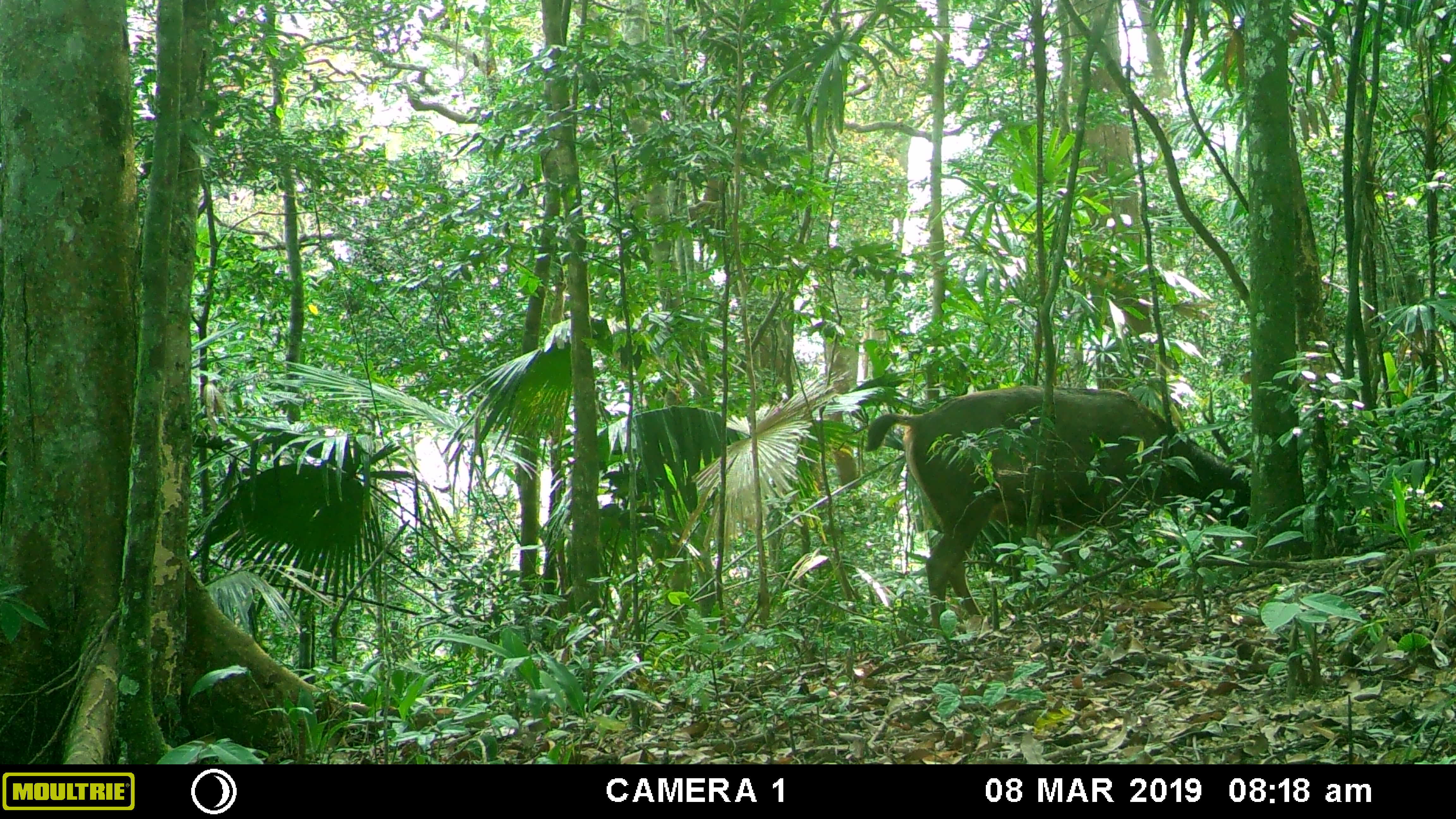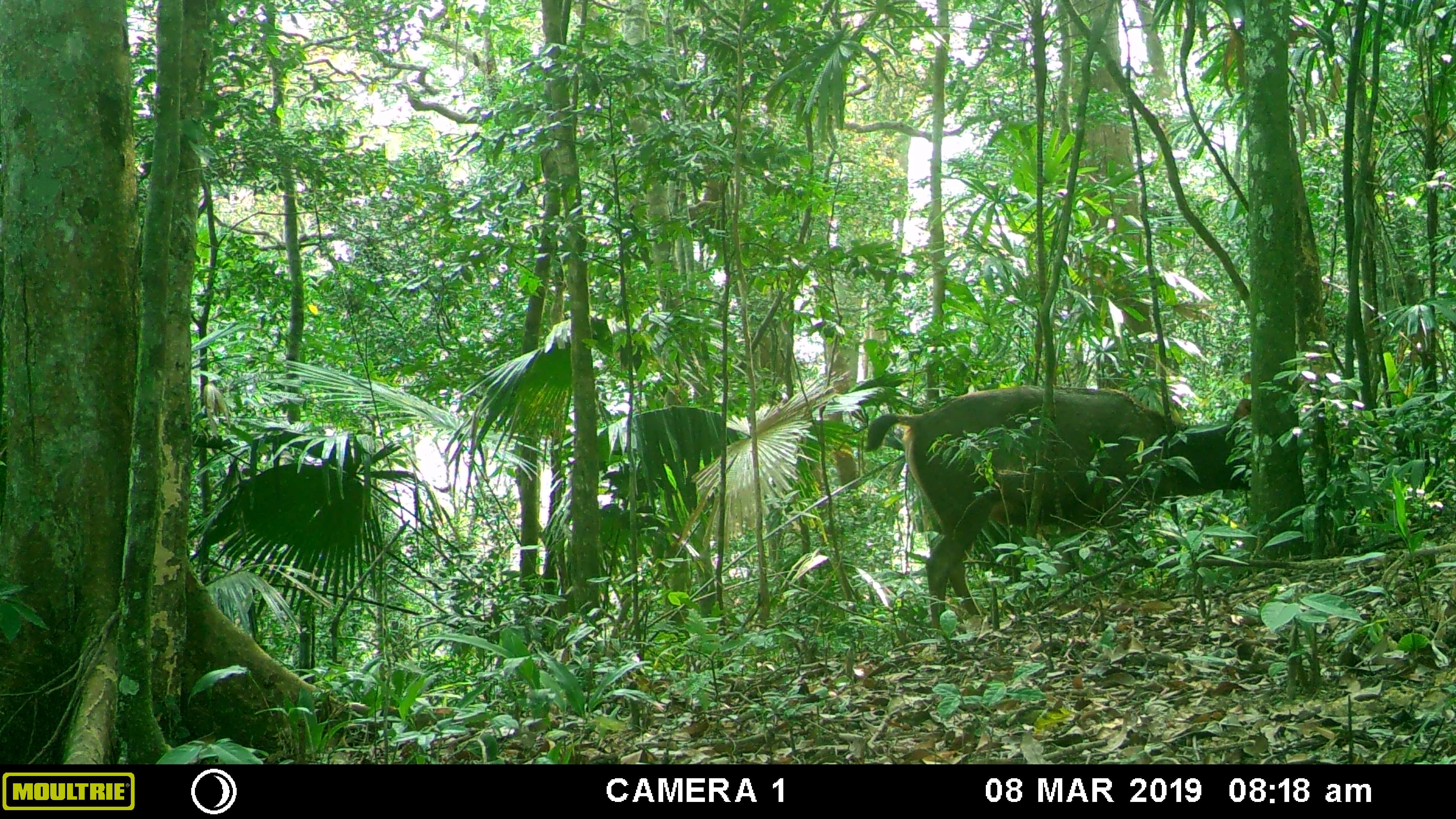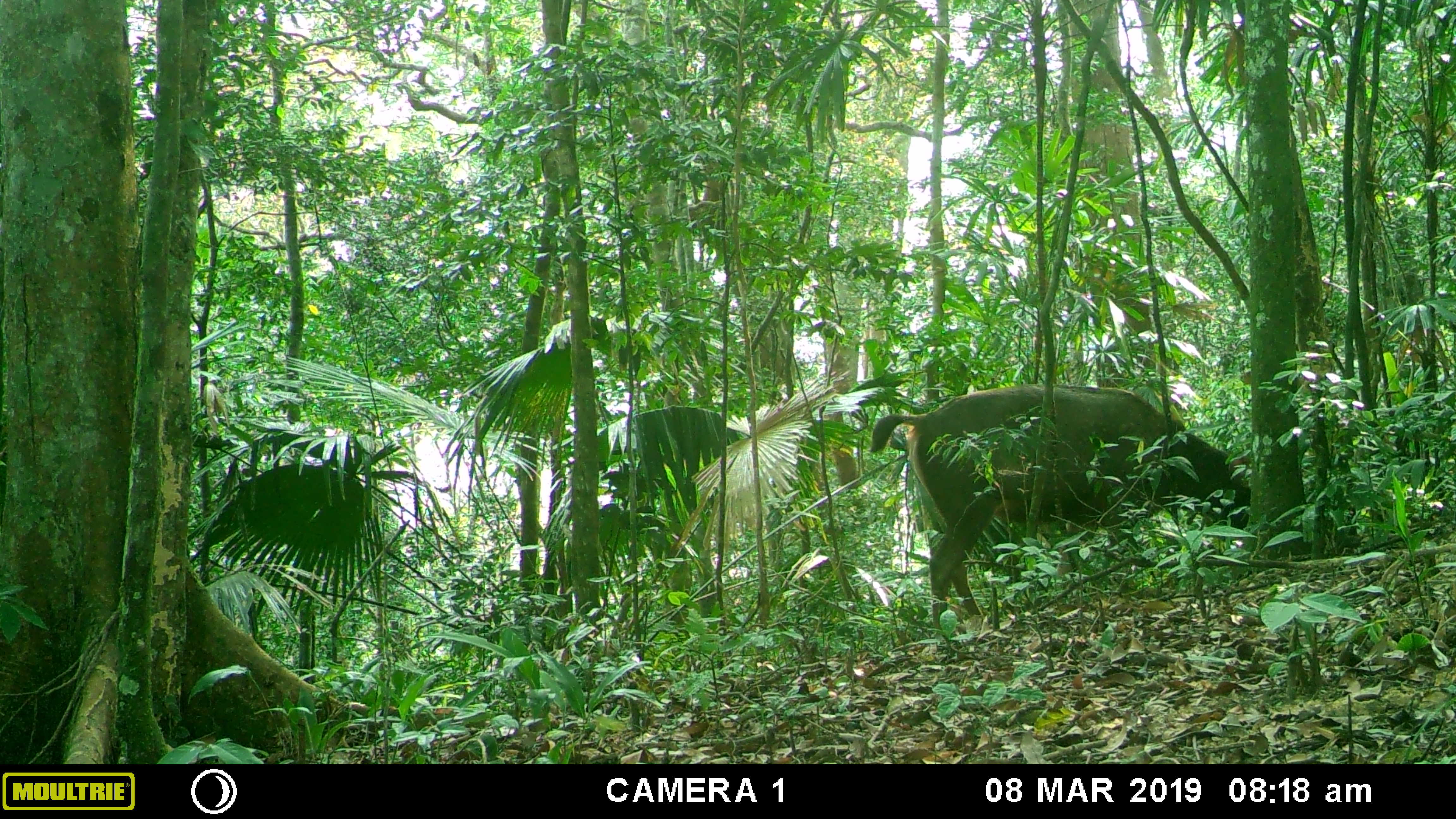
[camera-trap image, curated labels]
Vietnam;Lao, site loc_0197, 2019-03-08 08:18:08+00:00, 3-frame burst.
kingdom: Animalia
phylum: Chordata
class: Mammalia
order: Artiodactyla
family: Cervidae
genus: Rusa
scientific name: Rusa unicolor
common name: sambar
Sambar (Rusa unicolor). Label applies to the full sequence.